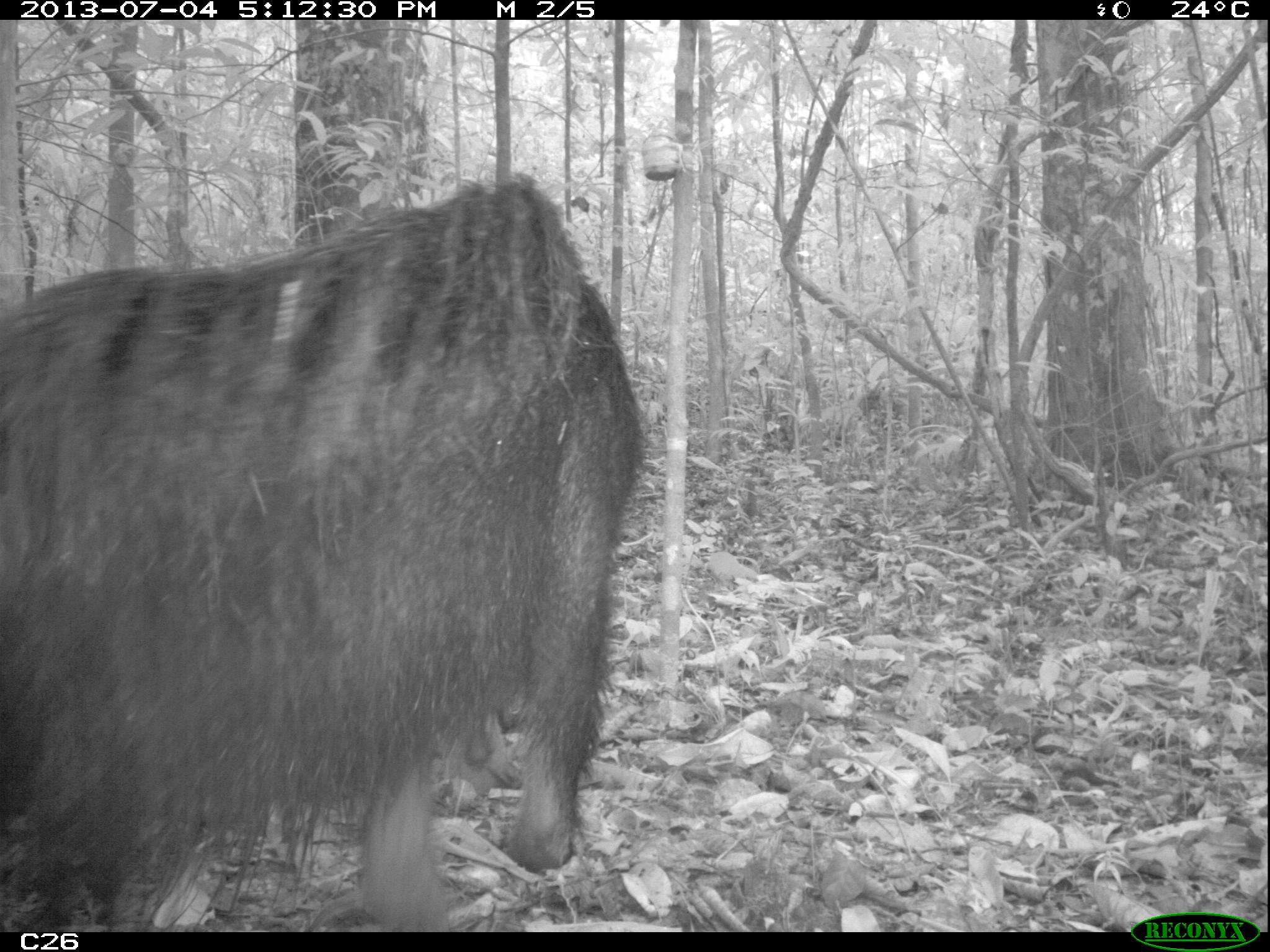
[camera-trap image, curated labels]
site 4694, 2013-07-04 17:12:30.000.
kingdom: Animalia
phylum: Chordata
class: Mammalia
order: Pilosa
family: Myrmecophagidae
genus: Myrmecophaga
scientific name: Myrmecophaga tridactyla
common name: giant anteater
Myrmecophaga tridactyla (giant anteater), count 1, age adult.